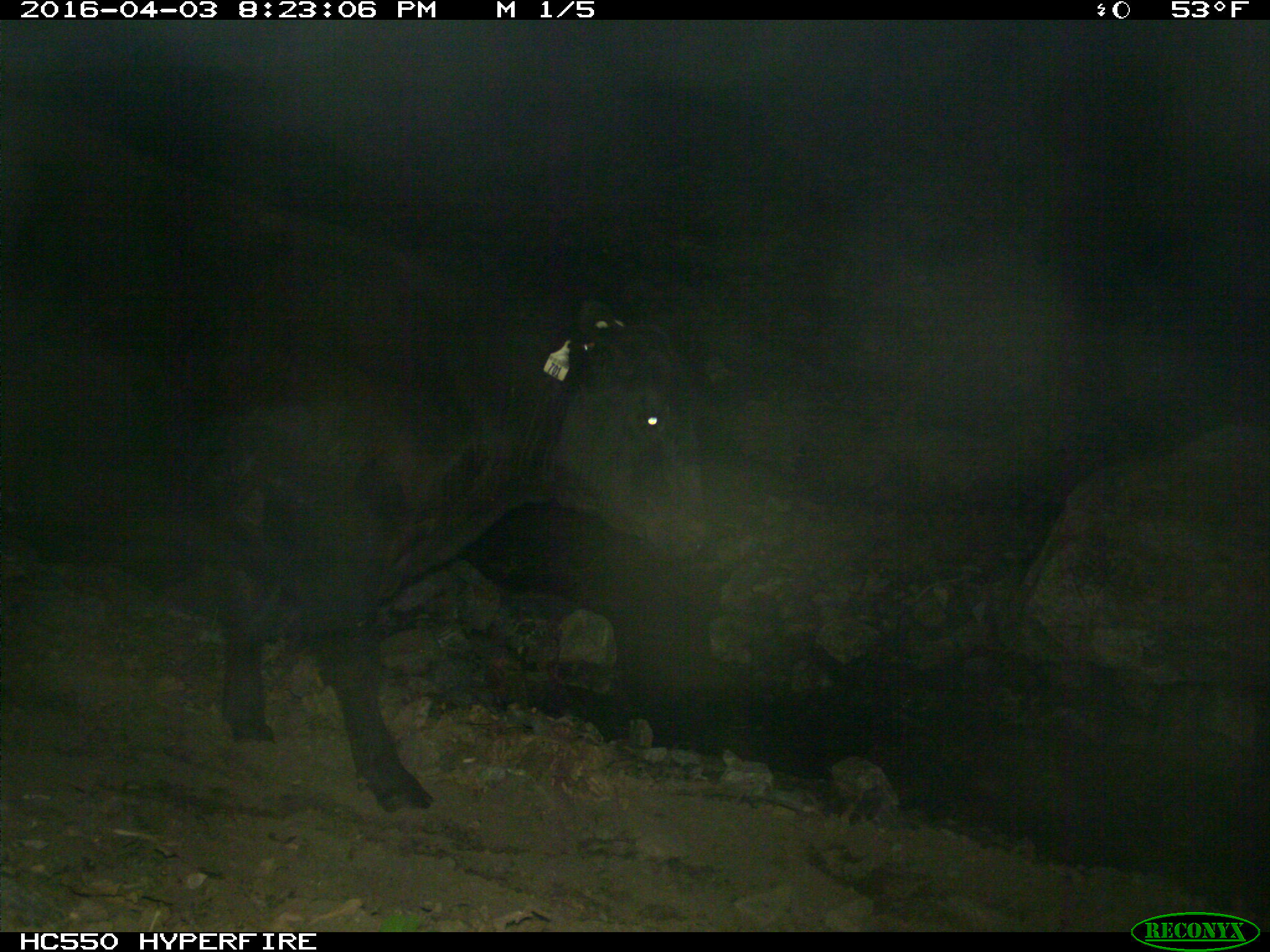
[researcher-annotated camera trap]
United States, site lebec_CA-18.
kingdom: Animalia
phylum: Chordata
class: Mammalia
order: Artiodactyla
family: Bovidae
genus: Bos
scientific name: Bos taurus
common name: domestic cow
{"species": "Bos taurus (domestic cow)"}